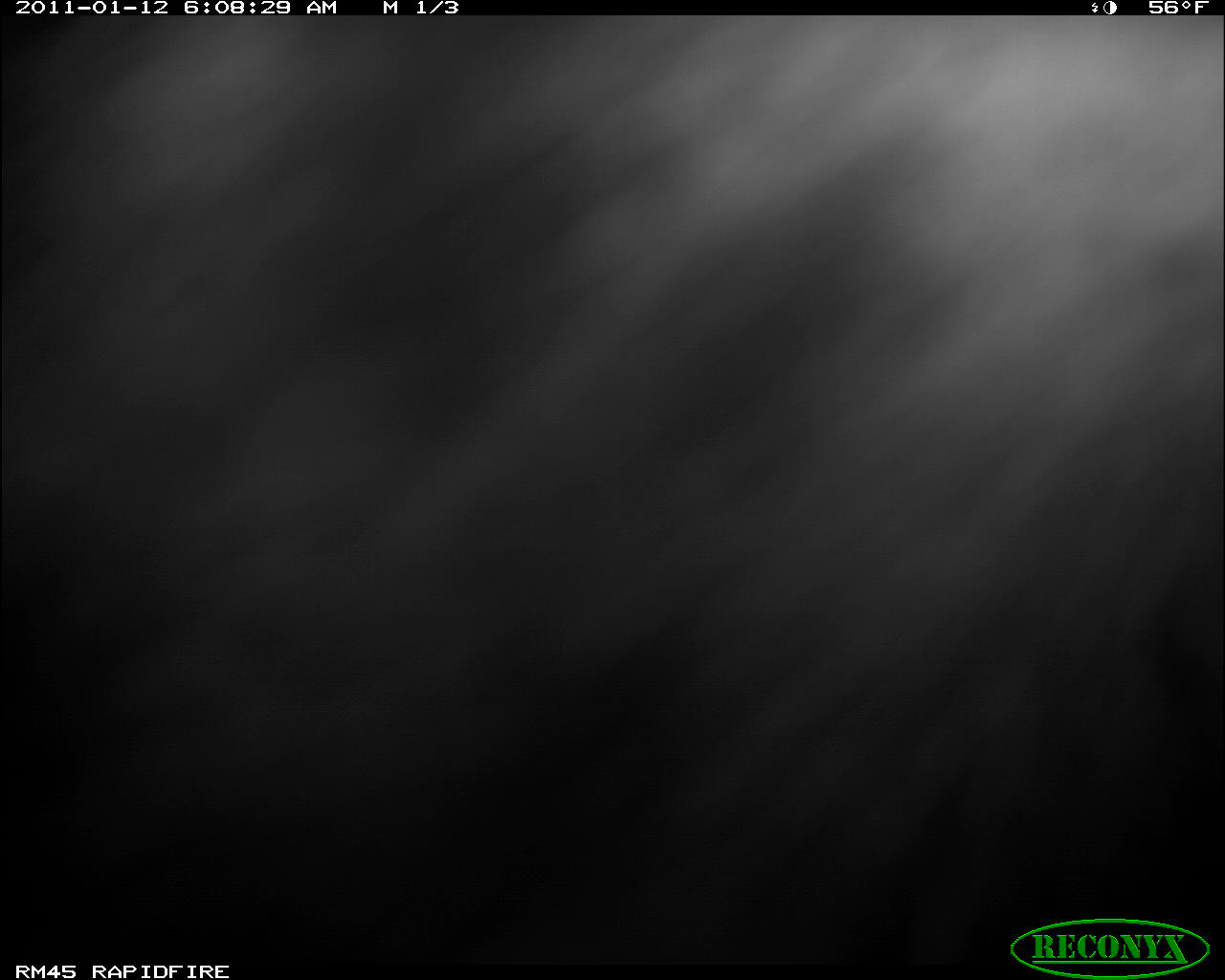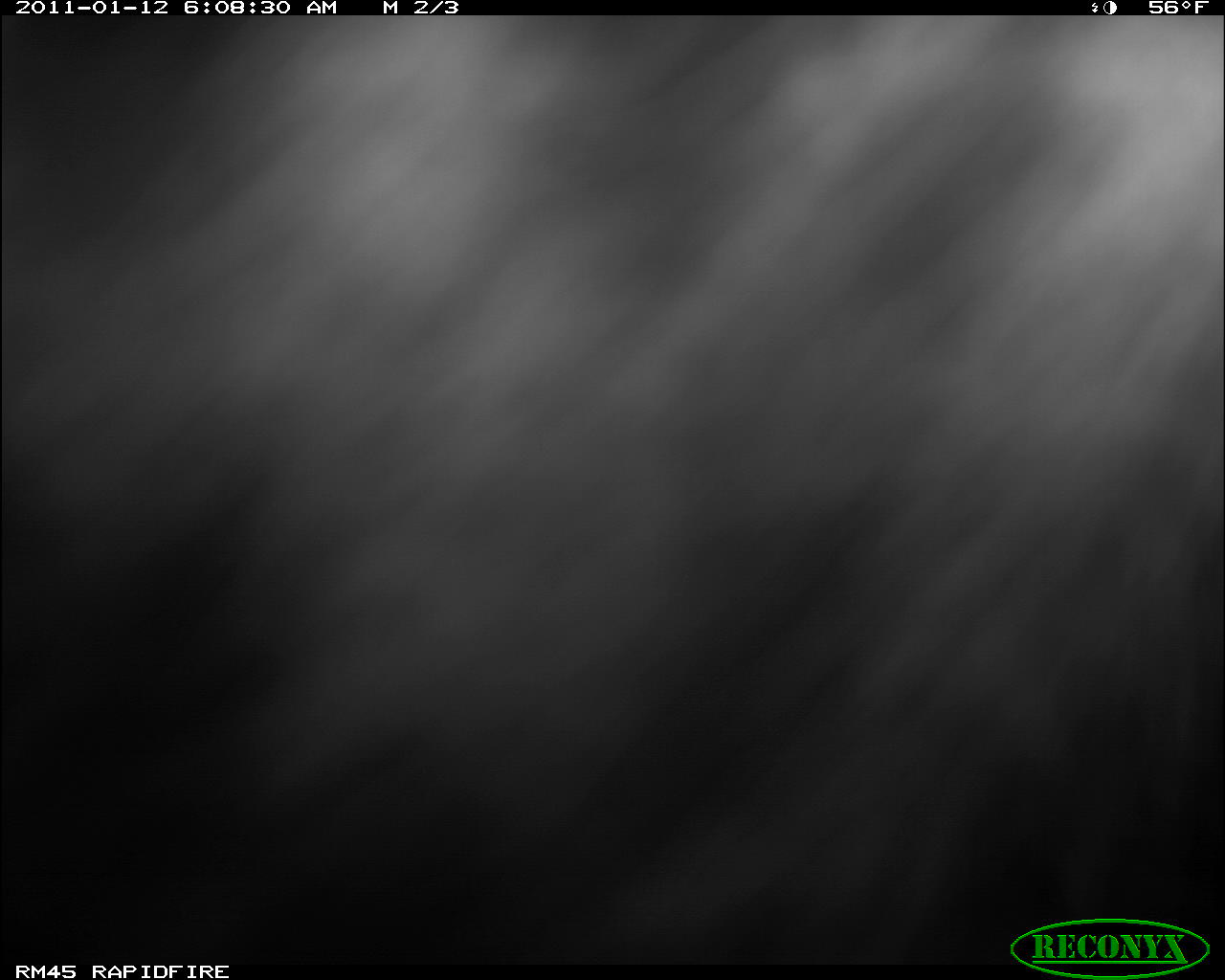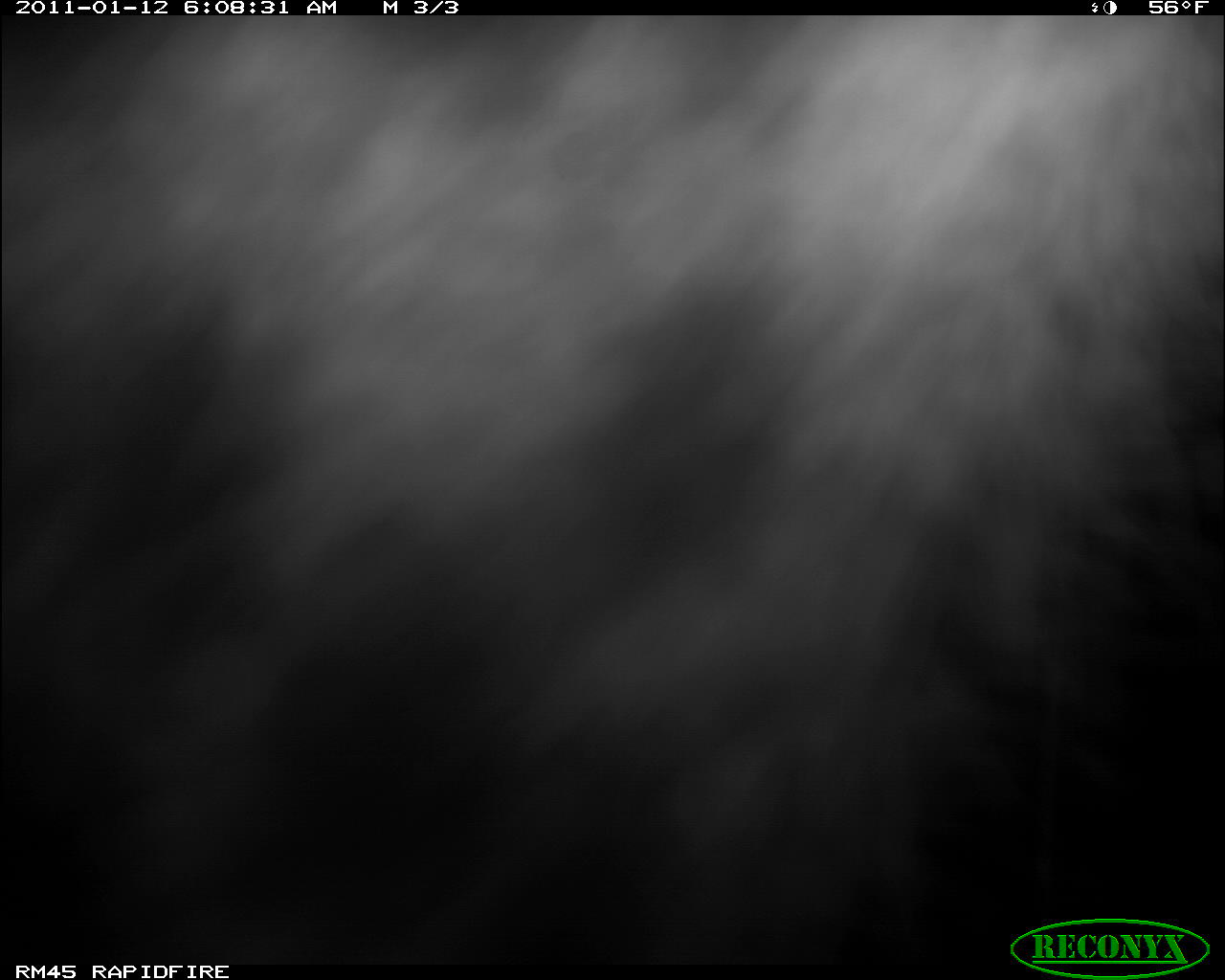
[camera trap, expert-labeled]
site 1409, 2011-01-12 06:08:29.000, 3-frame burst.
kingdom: Animalia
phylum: Chordata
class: Mammalia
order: Carnivora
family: Hyaenidae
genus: Crocuta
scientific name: Crocuta crocuta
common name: spotted hyena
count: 1